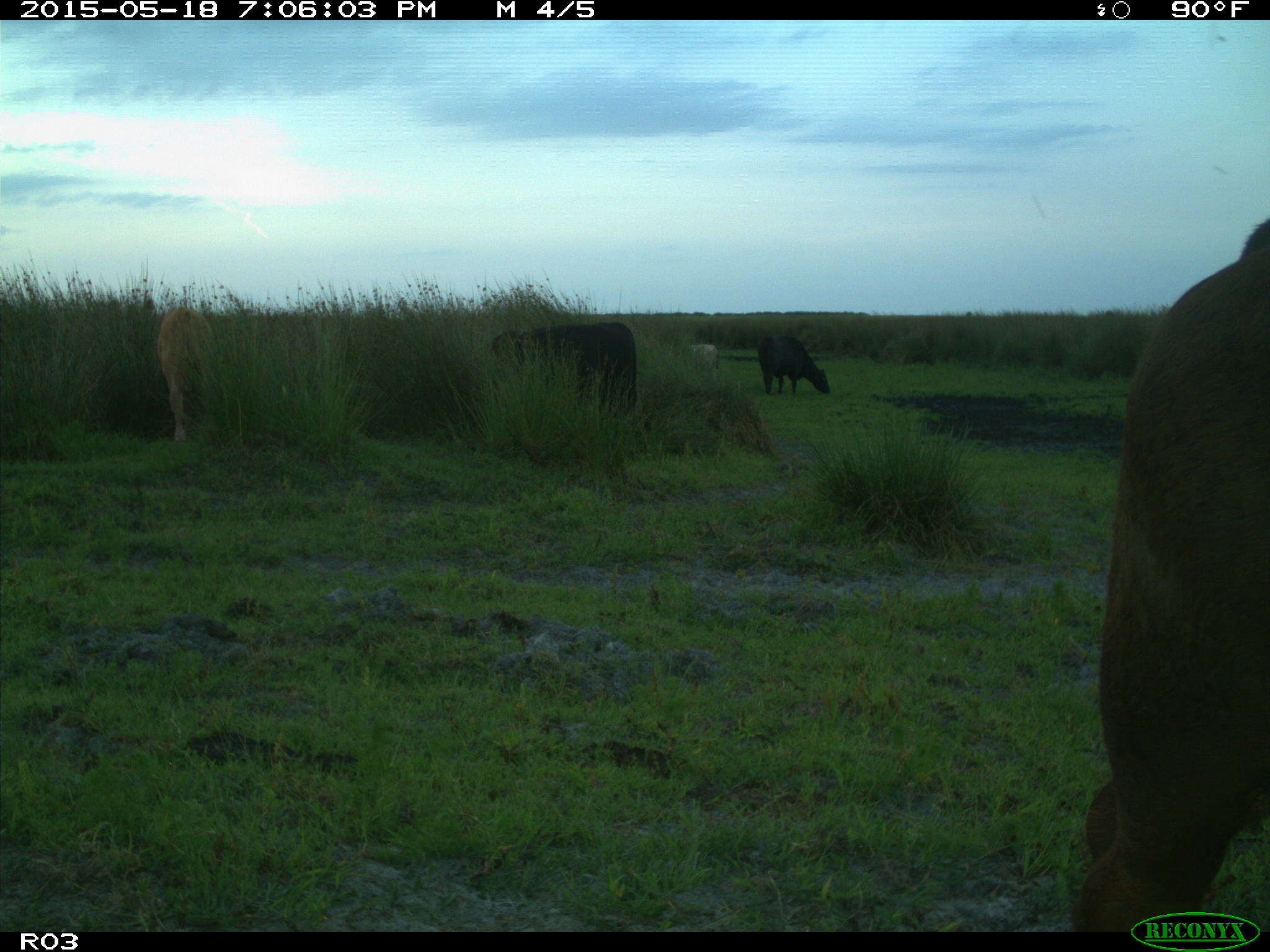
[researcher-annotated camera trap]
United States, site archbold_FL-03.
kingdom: Animalia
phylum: Chordata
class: Mammalia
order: Artiodactyla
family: Bovidae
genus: Bos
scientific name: Bos taurus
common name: domestic cow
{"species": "Bos taurus (domestic cow)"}